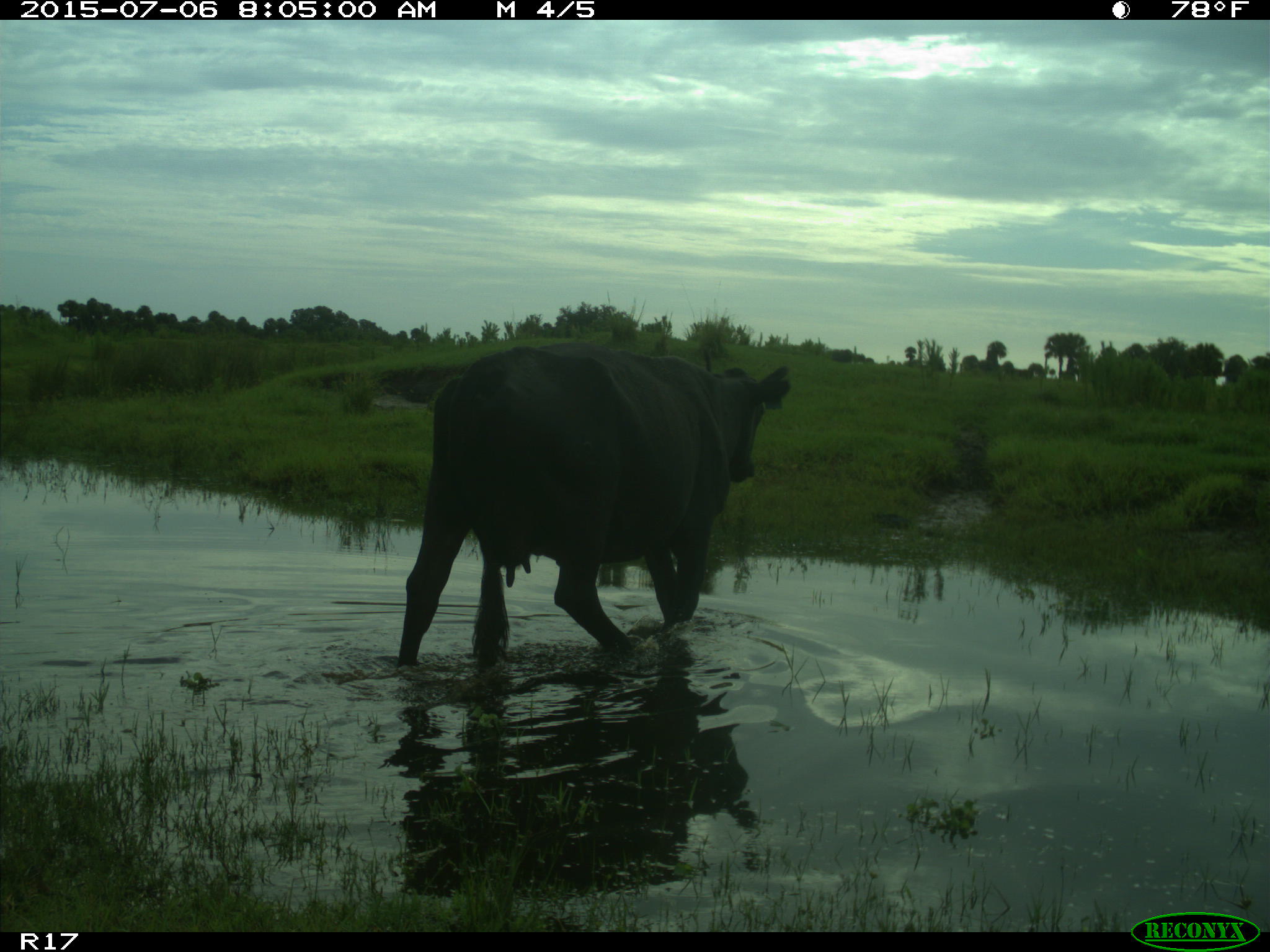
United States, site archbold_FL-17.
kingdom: Animalia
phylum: Chordata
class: Mammalia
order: Artiodactyla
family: Bovidae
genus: Bos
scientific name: Bos taurus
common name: domestic cow